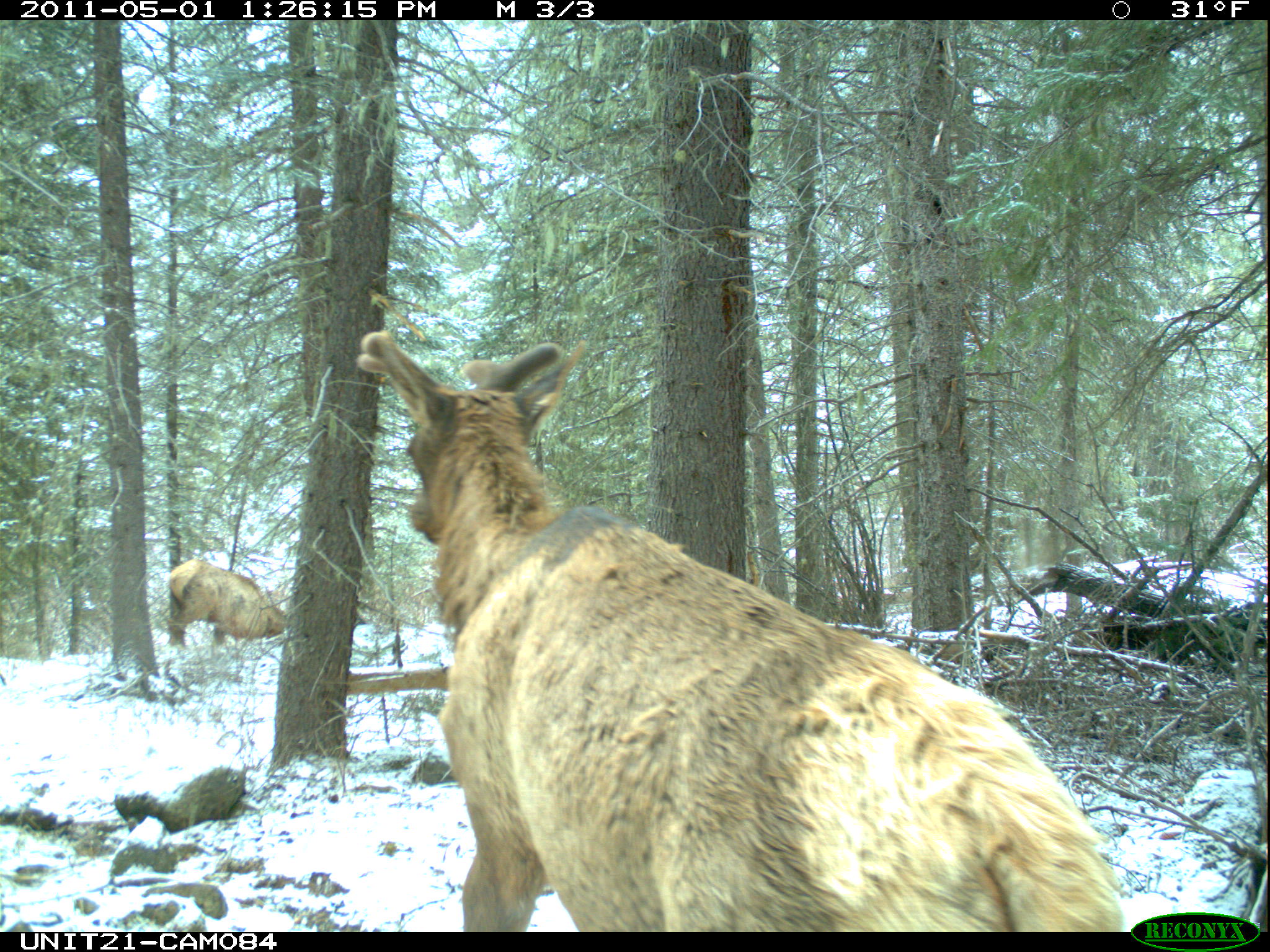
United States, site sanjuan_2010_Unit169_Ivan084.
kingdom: Animalia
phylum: Chordata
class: Mammalia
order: Artiodactyla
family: Cervidae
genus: Cervus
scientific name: Cervus elaphus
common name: red deer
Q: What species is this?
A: Cervus elaphus (red deer).